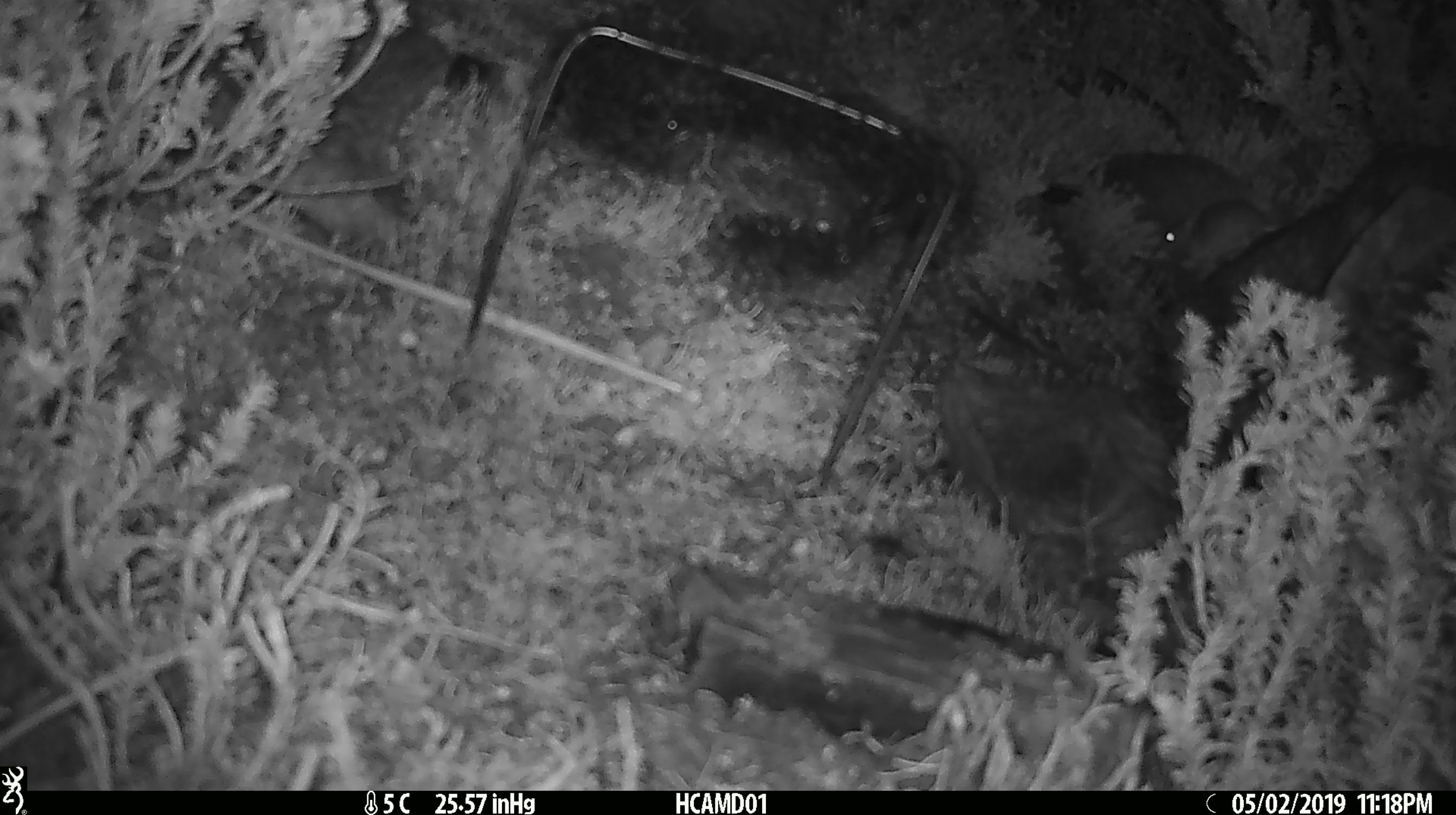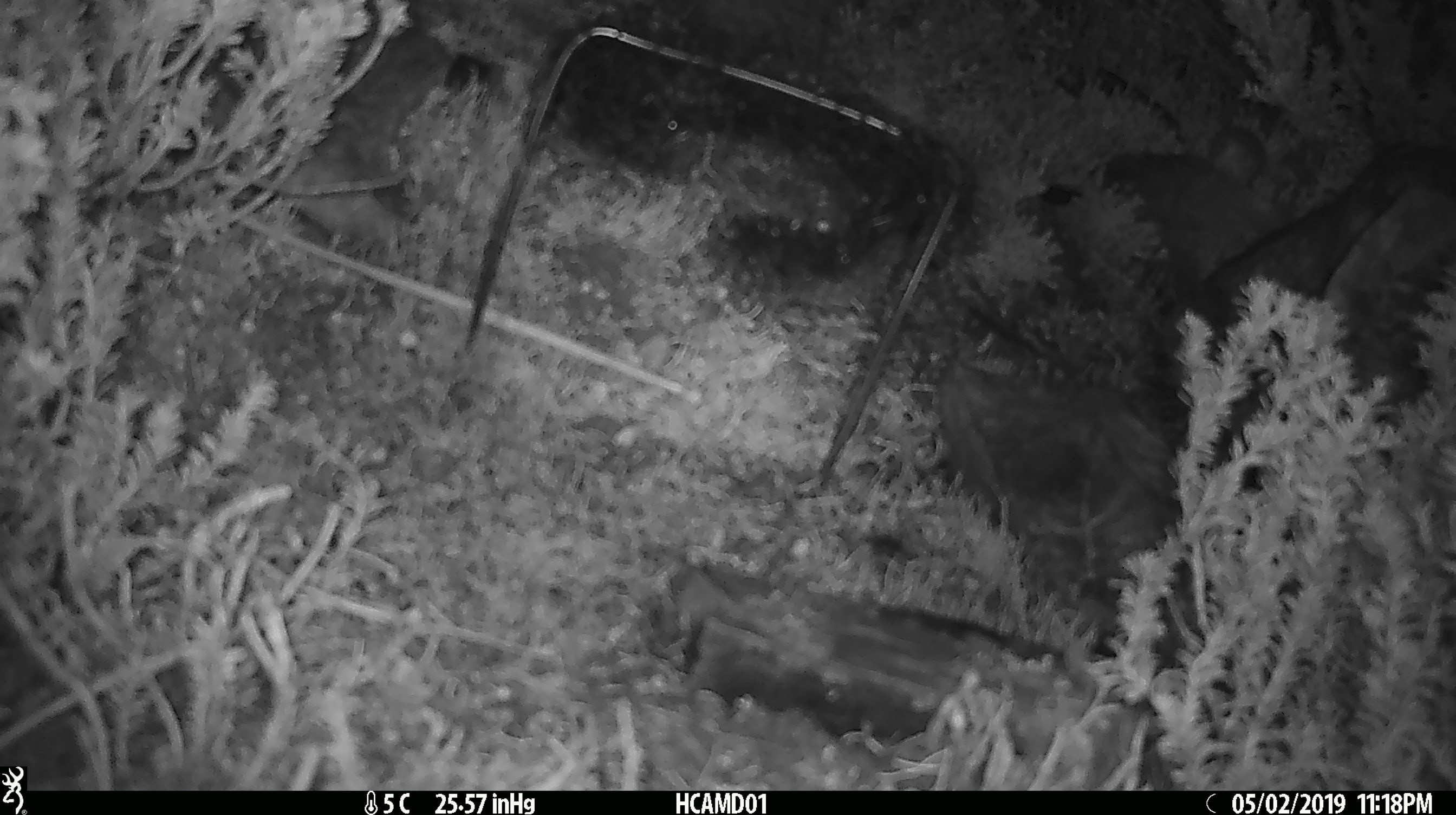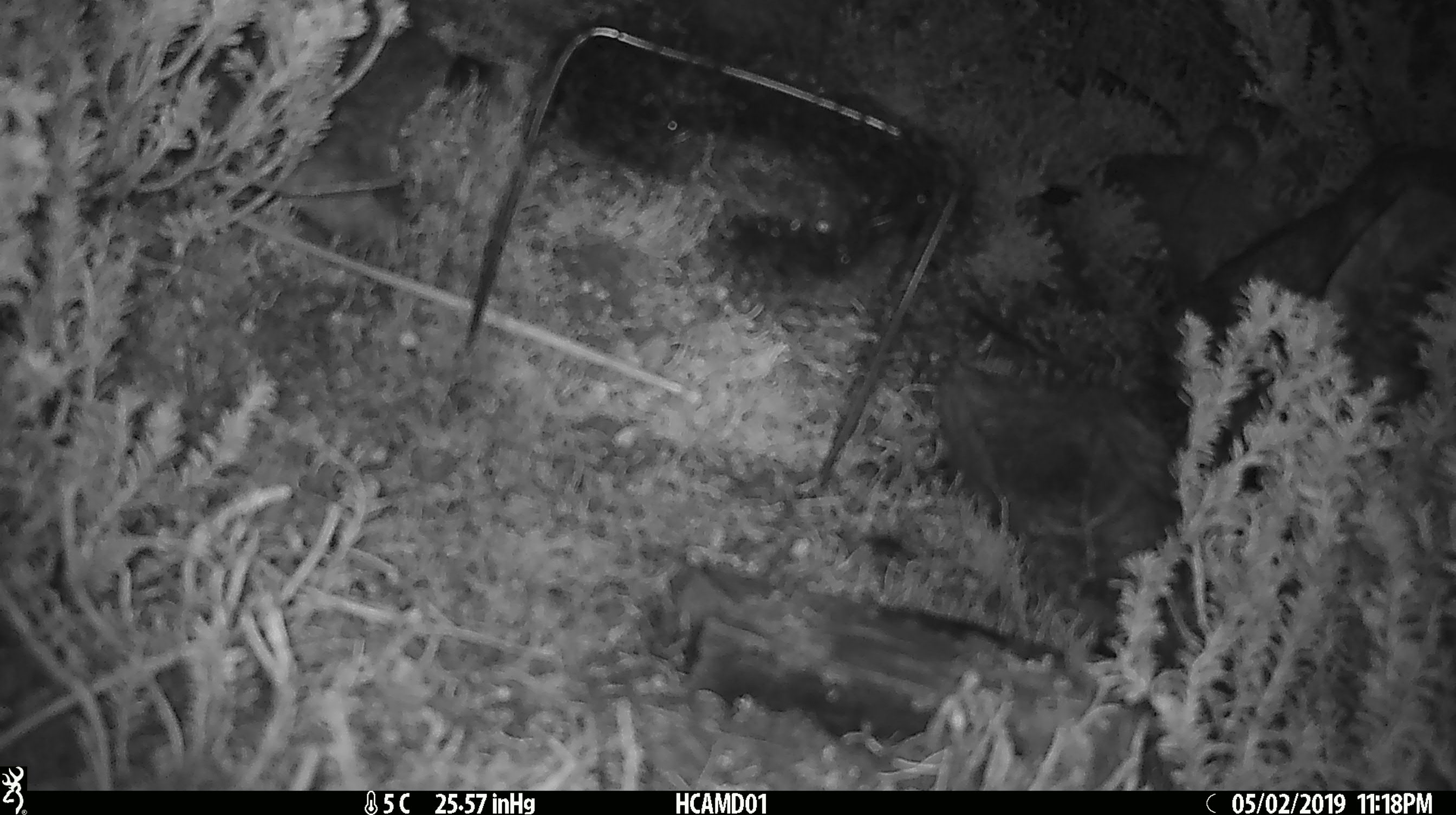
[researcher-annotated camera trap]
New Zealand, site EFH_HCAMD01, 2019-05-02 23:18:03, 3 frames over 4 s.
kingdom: Animalia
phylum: Chordata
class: Mammalia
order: Rodentia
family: Muridae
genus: Mus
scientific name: Mus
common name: mouse